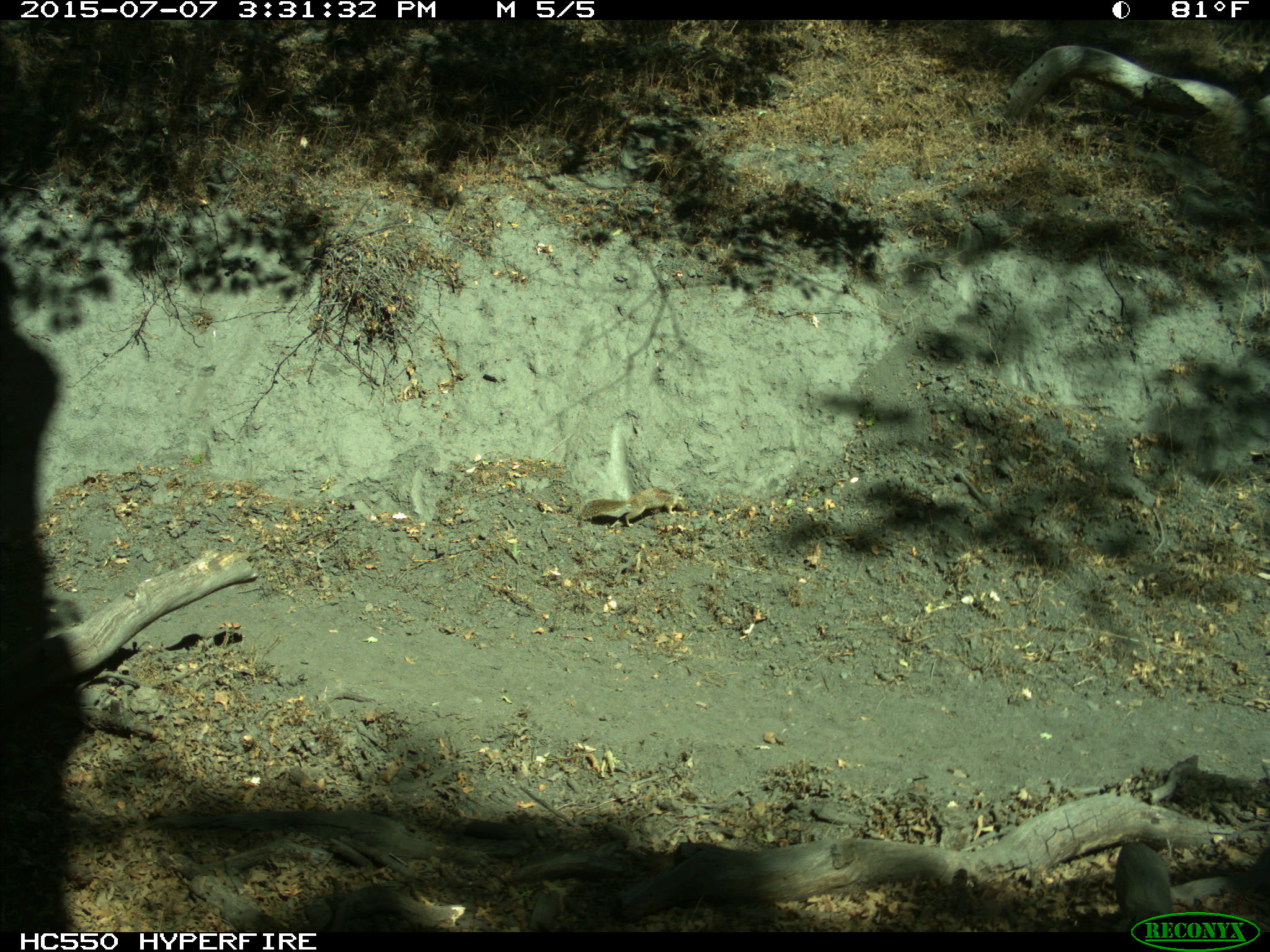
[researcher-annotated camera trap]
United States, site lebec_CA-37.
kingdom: Animalia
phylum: Chordata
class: Mammalia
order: Rodentia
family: Sciuridae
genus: Otospermophilus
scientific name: Otospermophilus beecheyi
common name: california ground squirrel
Otospermophilus beecheyi (california ground squirrel).